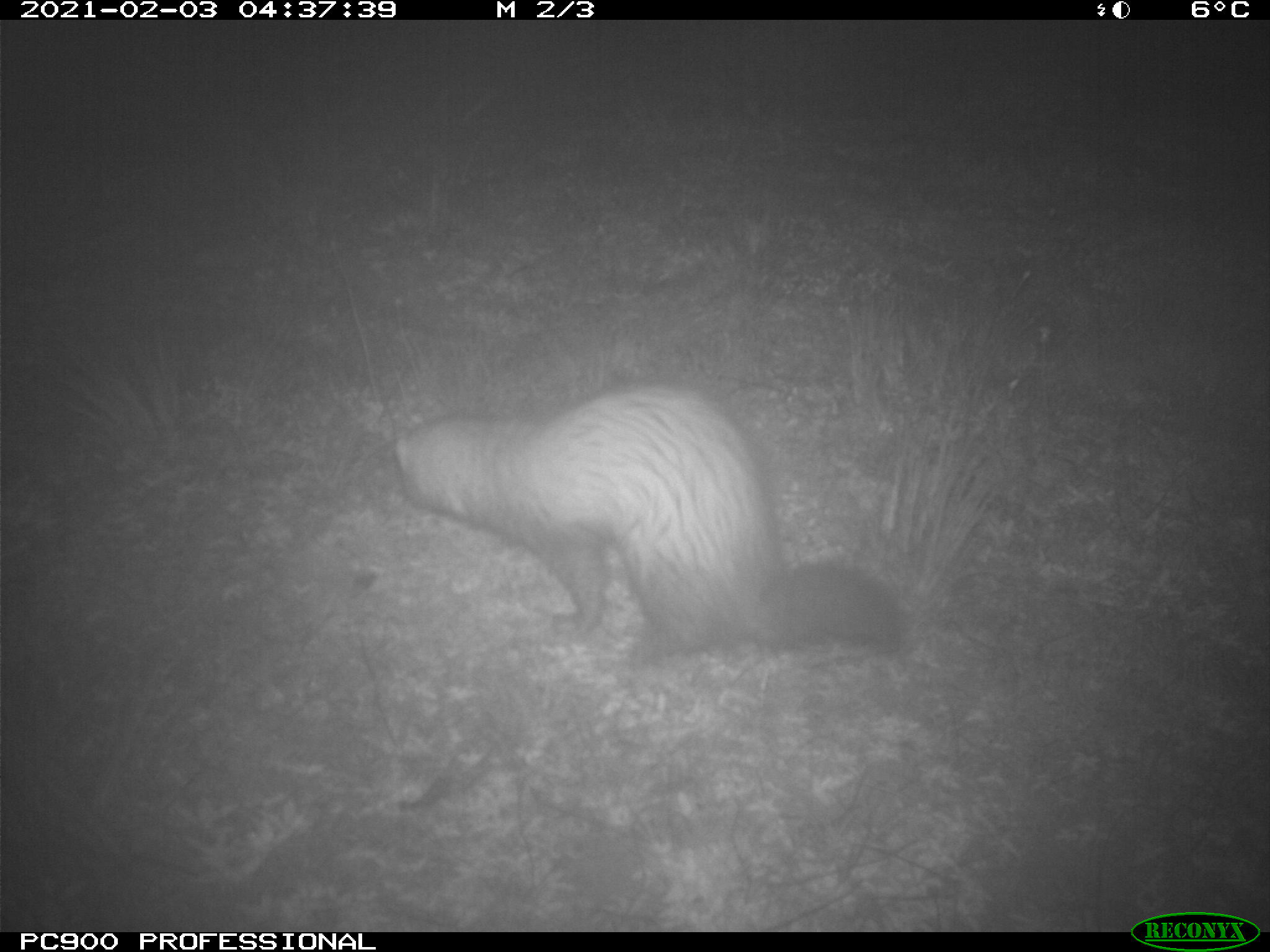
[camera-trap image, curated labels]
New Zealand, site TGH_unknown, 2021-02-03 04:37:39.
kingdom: Animalia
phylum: Chordata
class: Mammalia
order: Carnivora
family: Mustelidae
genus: Mustela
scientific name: Mustela furo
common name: ferret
Ferret (Mustela furo).